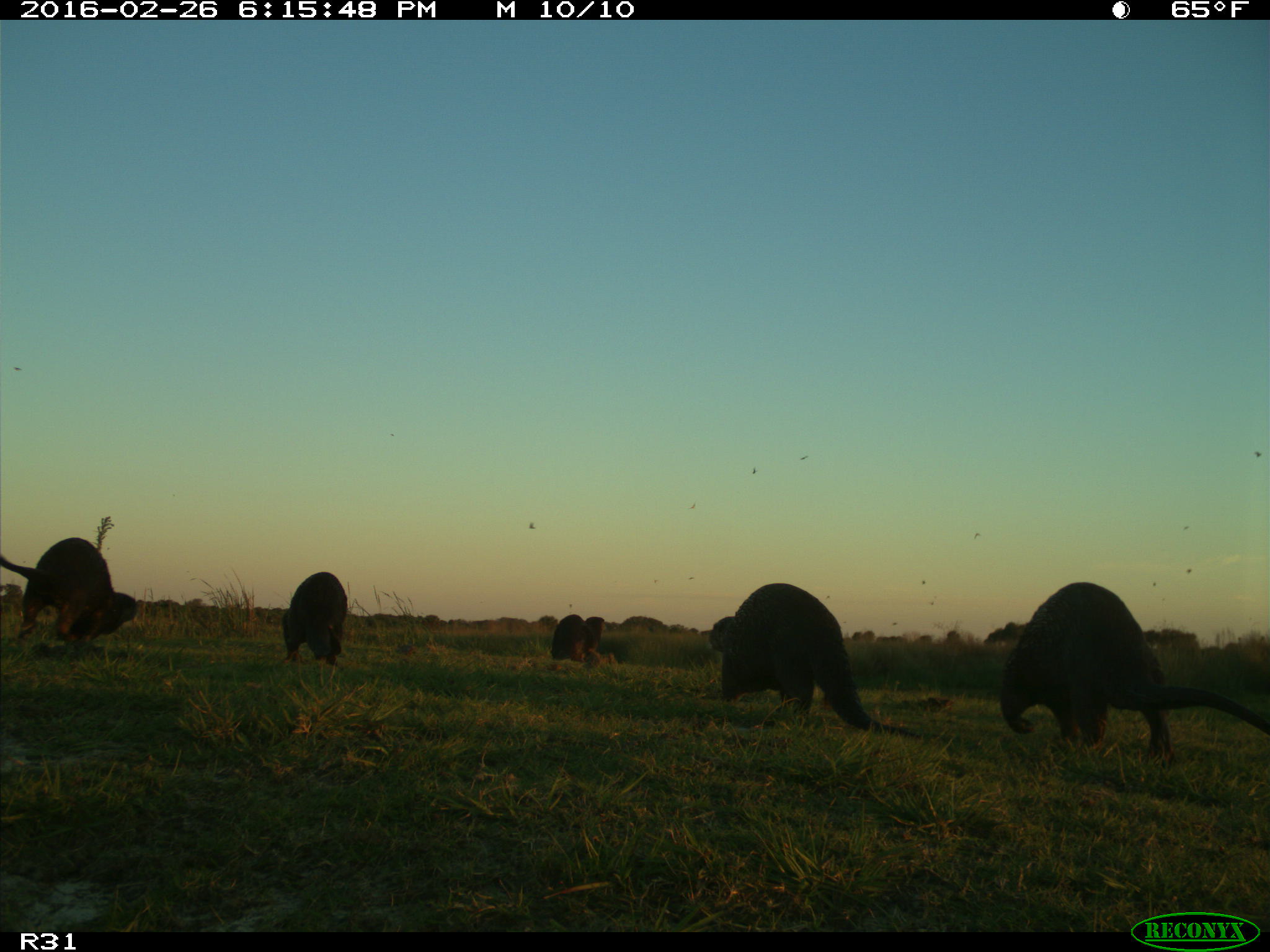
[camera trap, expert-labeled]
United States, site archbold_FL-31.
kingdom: Animalia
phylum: Chordata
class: Mammalia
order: Carnivora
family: Mustelidae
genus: Lontra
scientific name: Lontra canadensis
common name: north american river otter